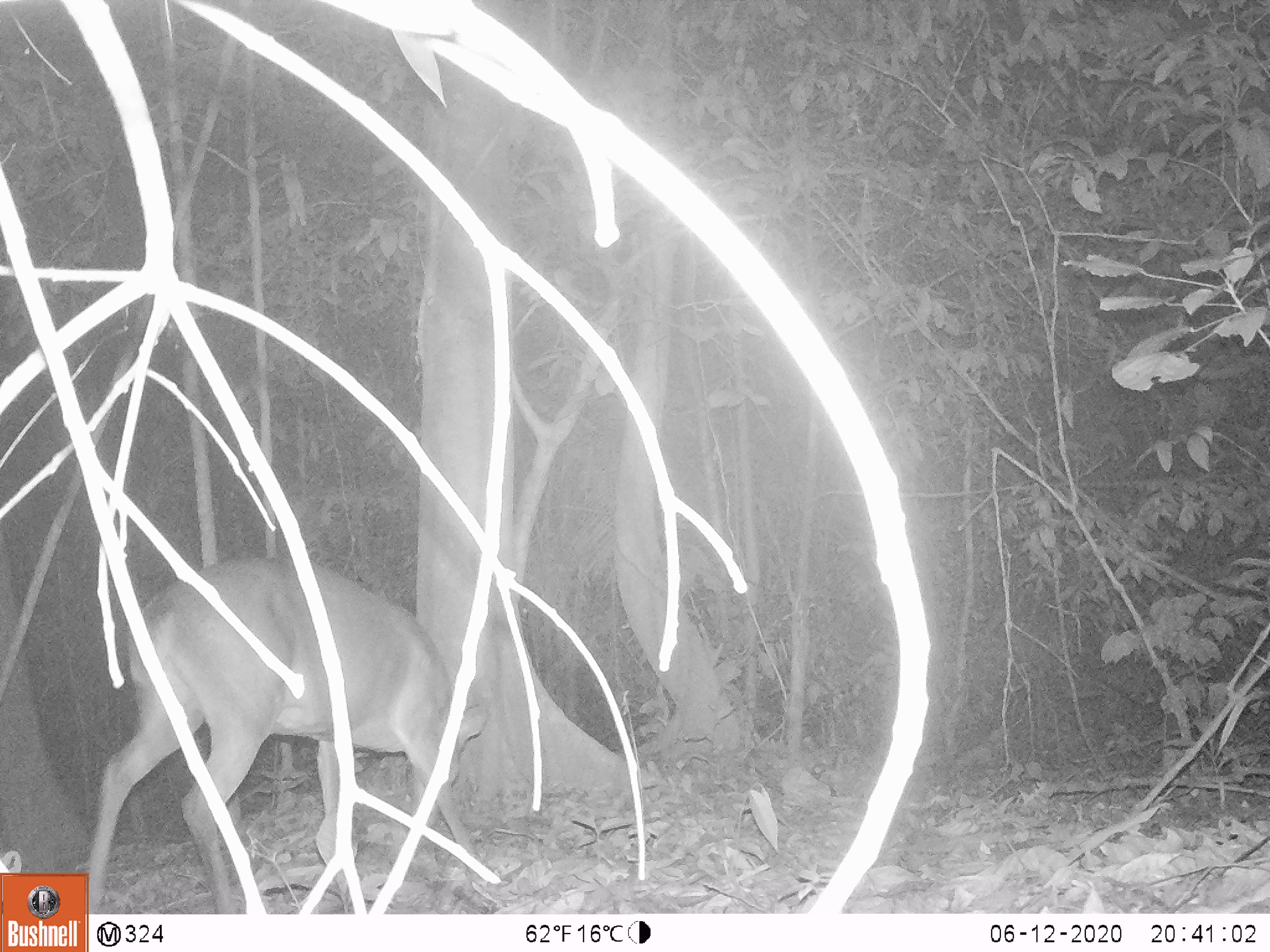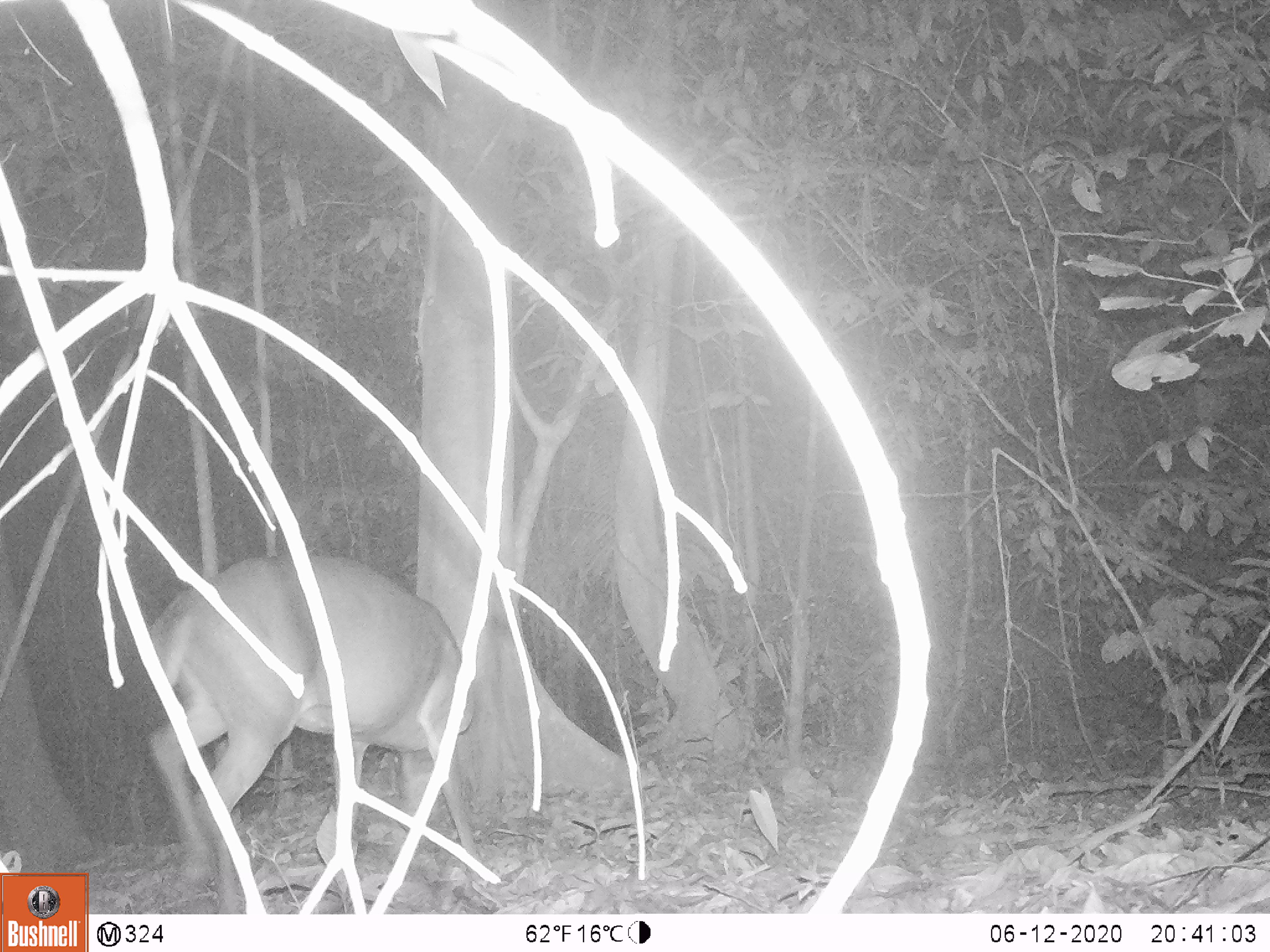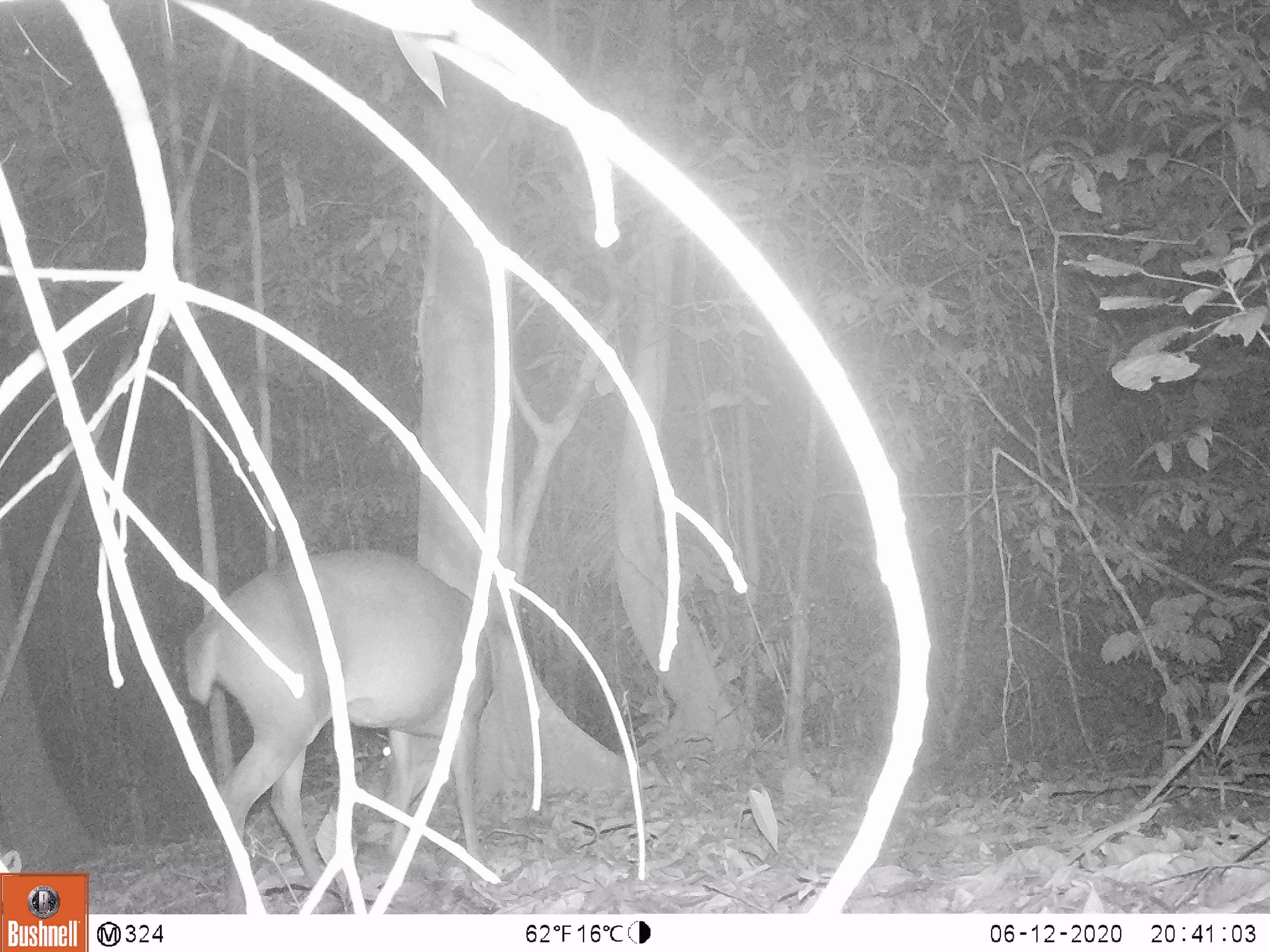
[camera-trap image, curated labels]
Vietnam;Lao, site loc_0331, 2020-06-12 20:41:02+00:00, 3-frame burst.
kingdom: Animalia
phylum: Chordata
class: Mammalia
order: Artiodactyla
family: Cervidae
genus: Muntiacus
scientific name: Muntiacus vuquangensis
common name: large-antlered muntjac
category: large antlered muntjac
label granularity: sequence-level